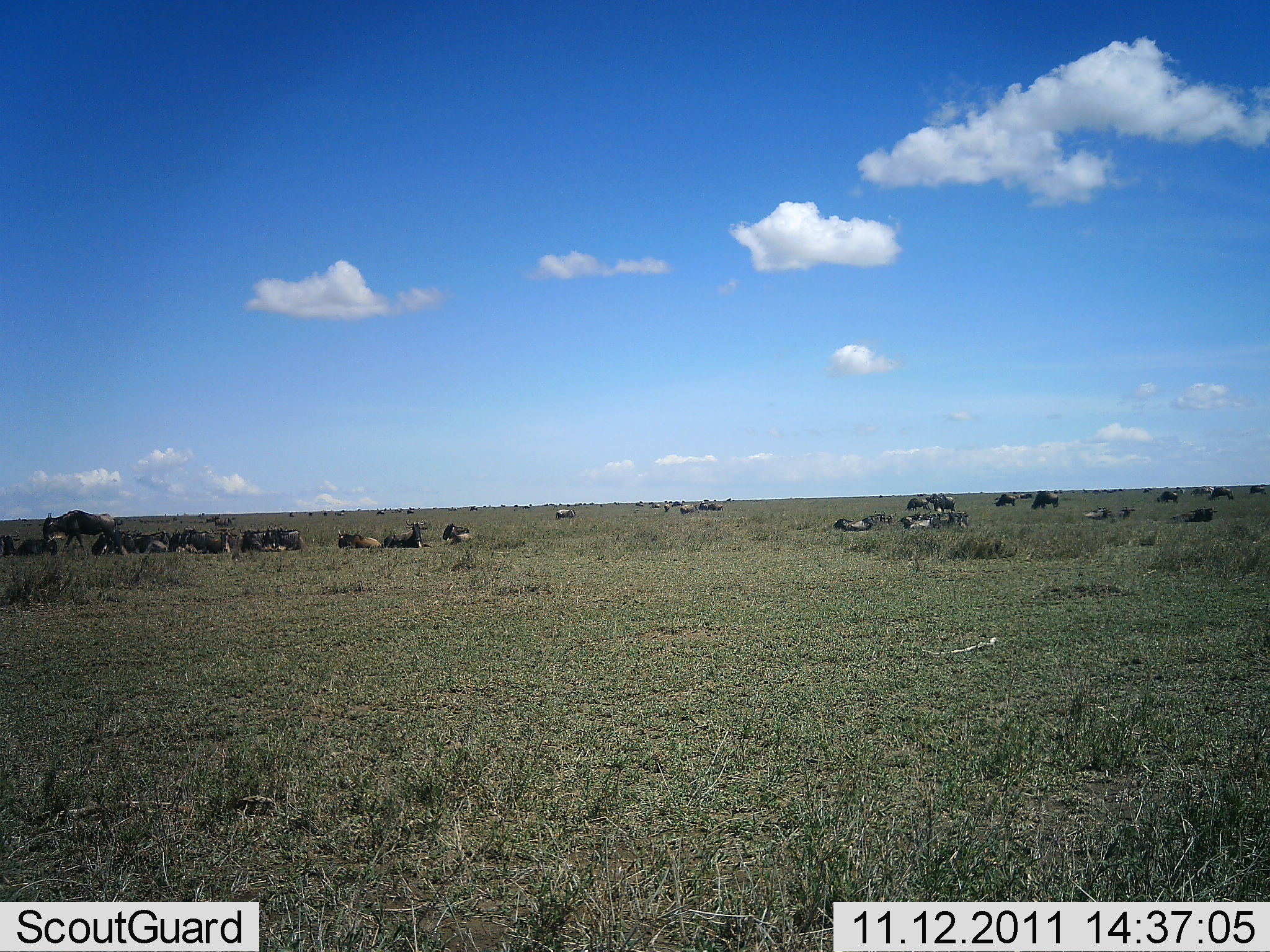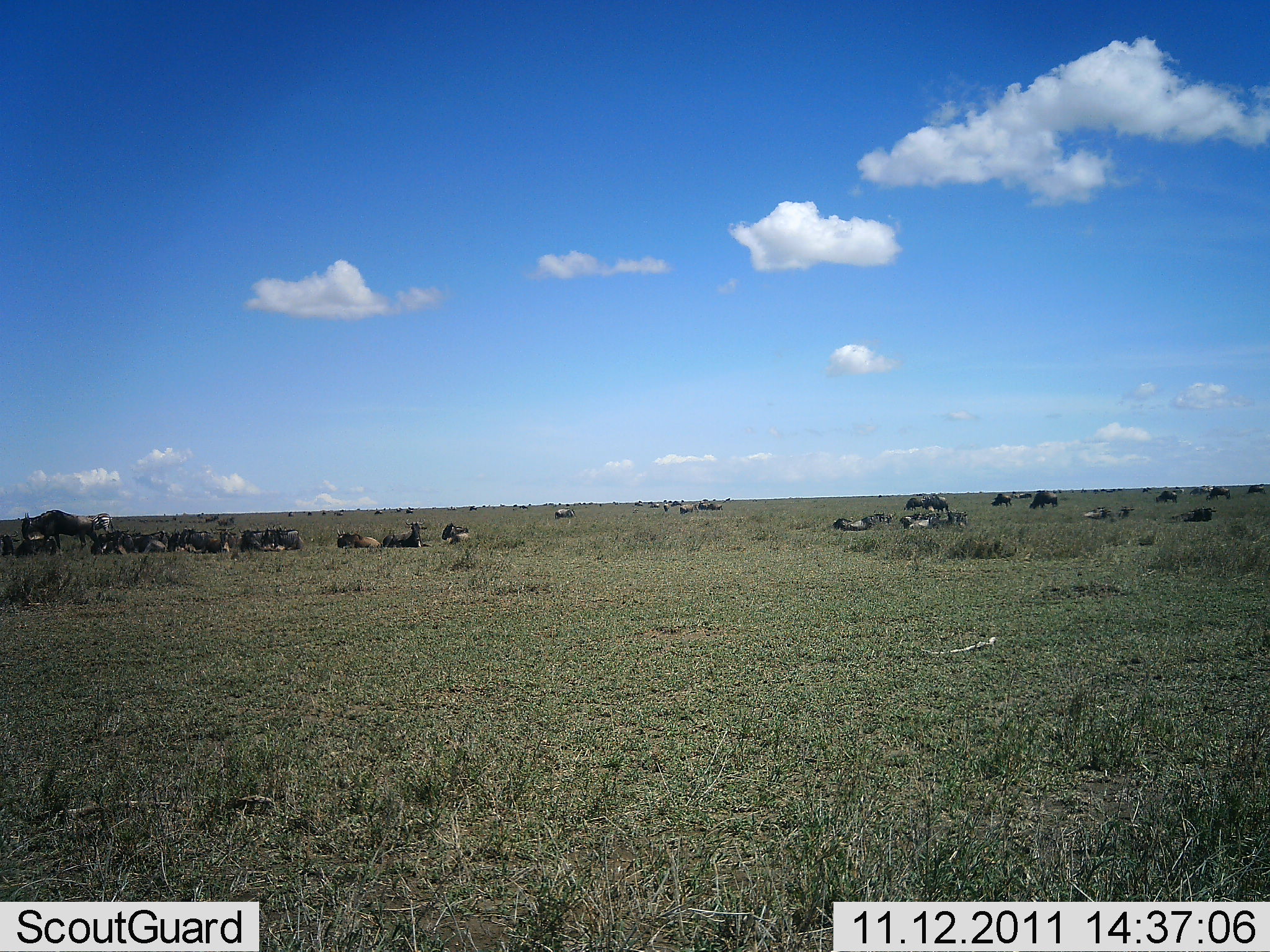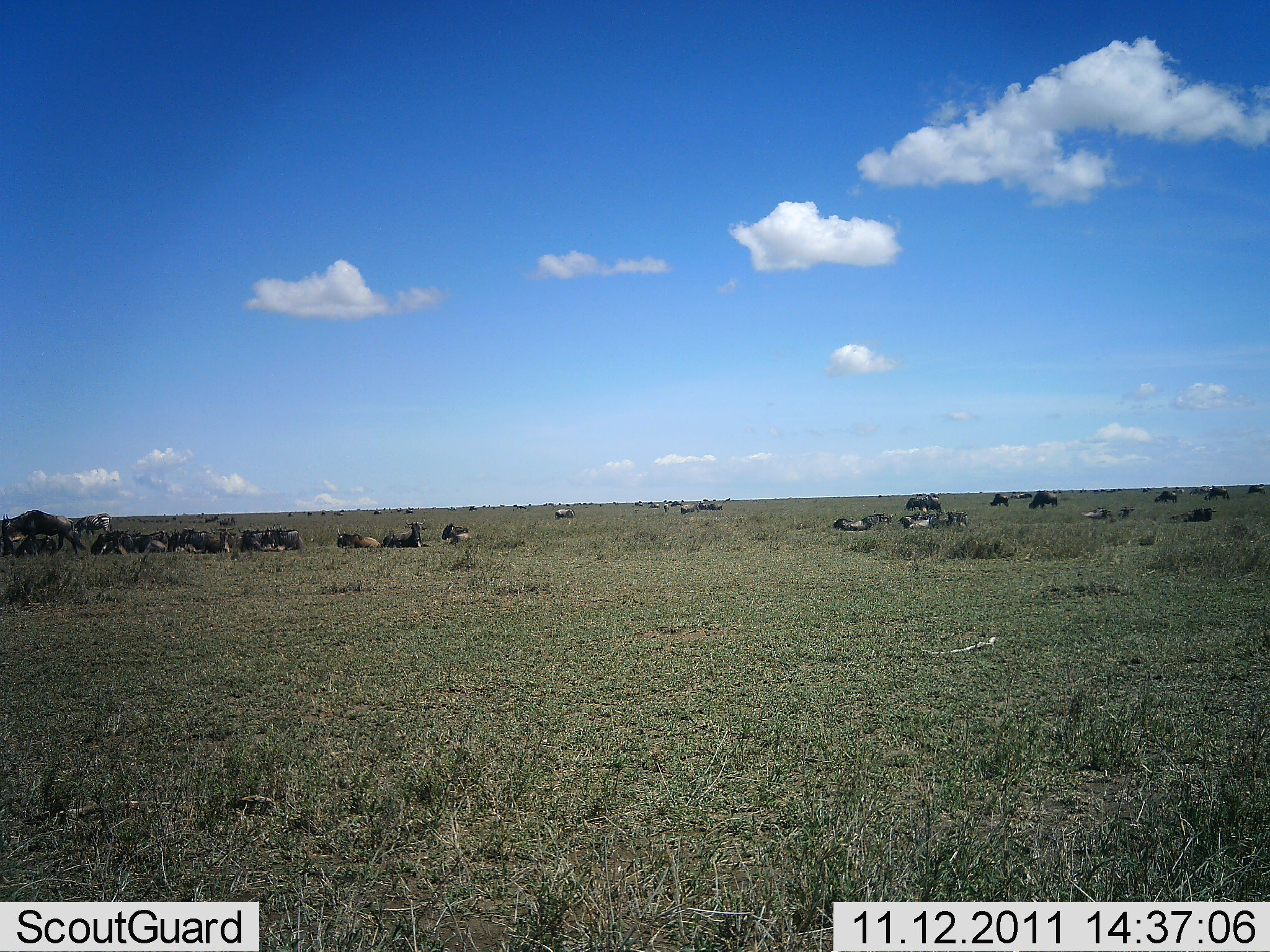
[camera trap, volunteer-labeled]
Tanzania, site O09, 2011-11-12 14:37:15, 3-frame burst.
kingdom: Animalia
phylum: Chordata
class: Mammalia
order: Artiodactyla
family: Bovidae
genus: Connochaetes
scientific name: Connochaetes taurinus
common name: blue wildebeest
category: wildebeest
Wildebeest (blue wildebeest) (Connochaetes taurinus), count 11-50. Behavior (volunteer vote fractions): standing 36%, resting 100%, moving 36%, interacting 9%. Young present (vote fraction): 0%. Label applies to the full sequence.